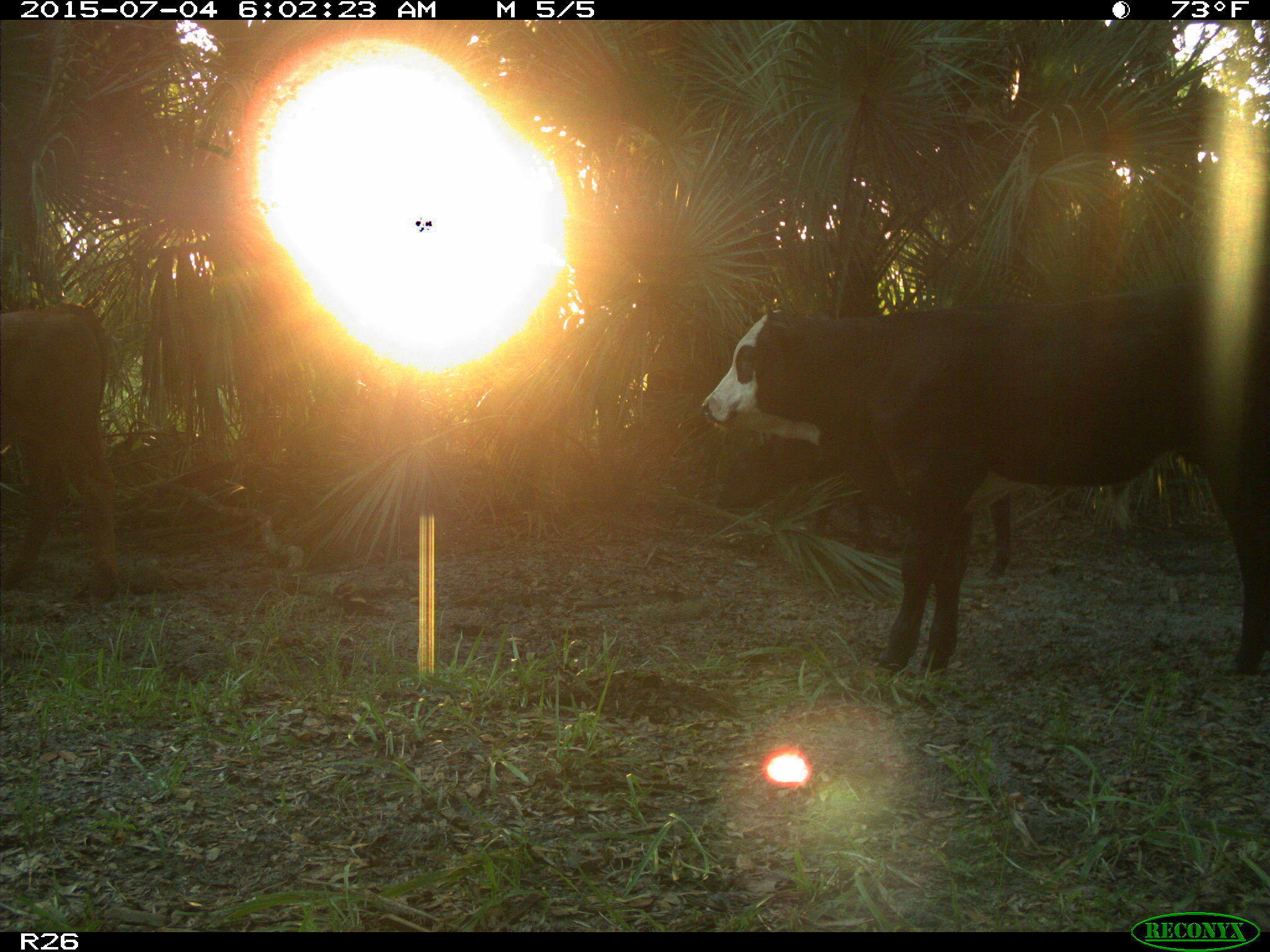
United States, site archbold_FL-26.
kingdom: Animalia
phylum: Chordata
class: Mammalia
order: Artiodactyla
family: Bovidae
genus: Bos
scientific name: Bos taurus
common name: domestic cow